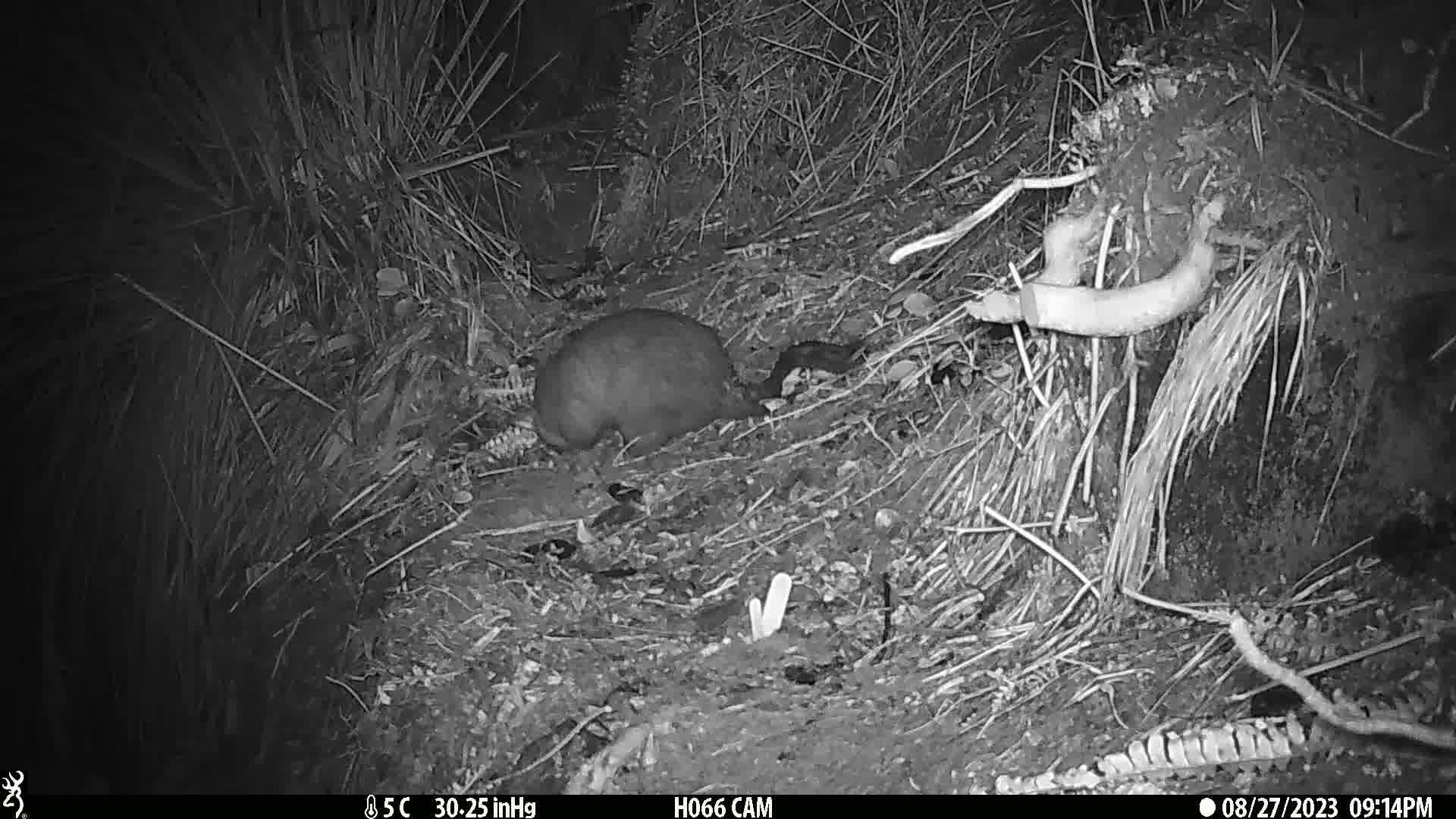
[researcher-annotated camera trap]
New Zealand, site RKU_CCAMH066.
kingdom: Animalia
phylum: Chordata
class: Mammalia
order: Diprotodontia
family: Phalangeridae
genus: Trichosurus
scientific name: Trichosurus vulpecula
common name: common brushtail possum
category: possum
Possum (common brushtail possum) (Trichosurus vulpecula).